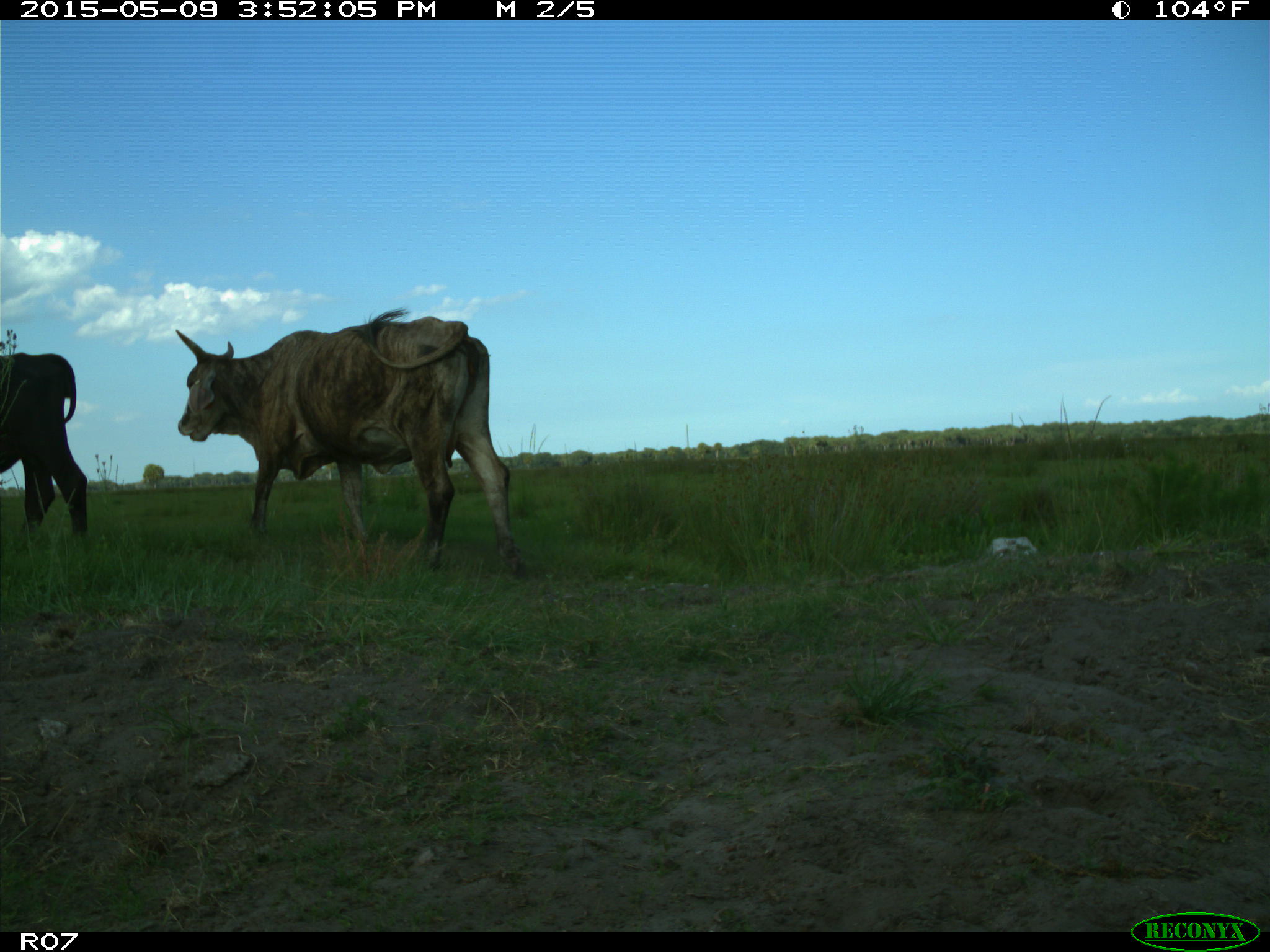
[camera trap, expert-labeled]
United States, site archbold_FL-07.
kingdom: Animalia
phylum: Chordata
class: Mammalia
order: Artiodactyla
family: Bovidae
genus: Bos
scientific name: Bos taurus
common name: domestic cow